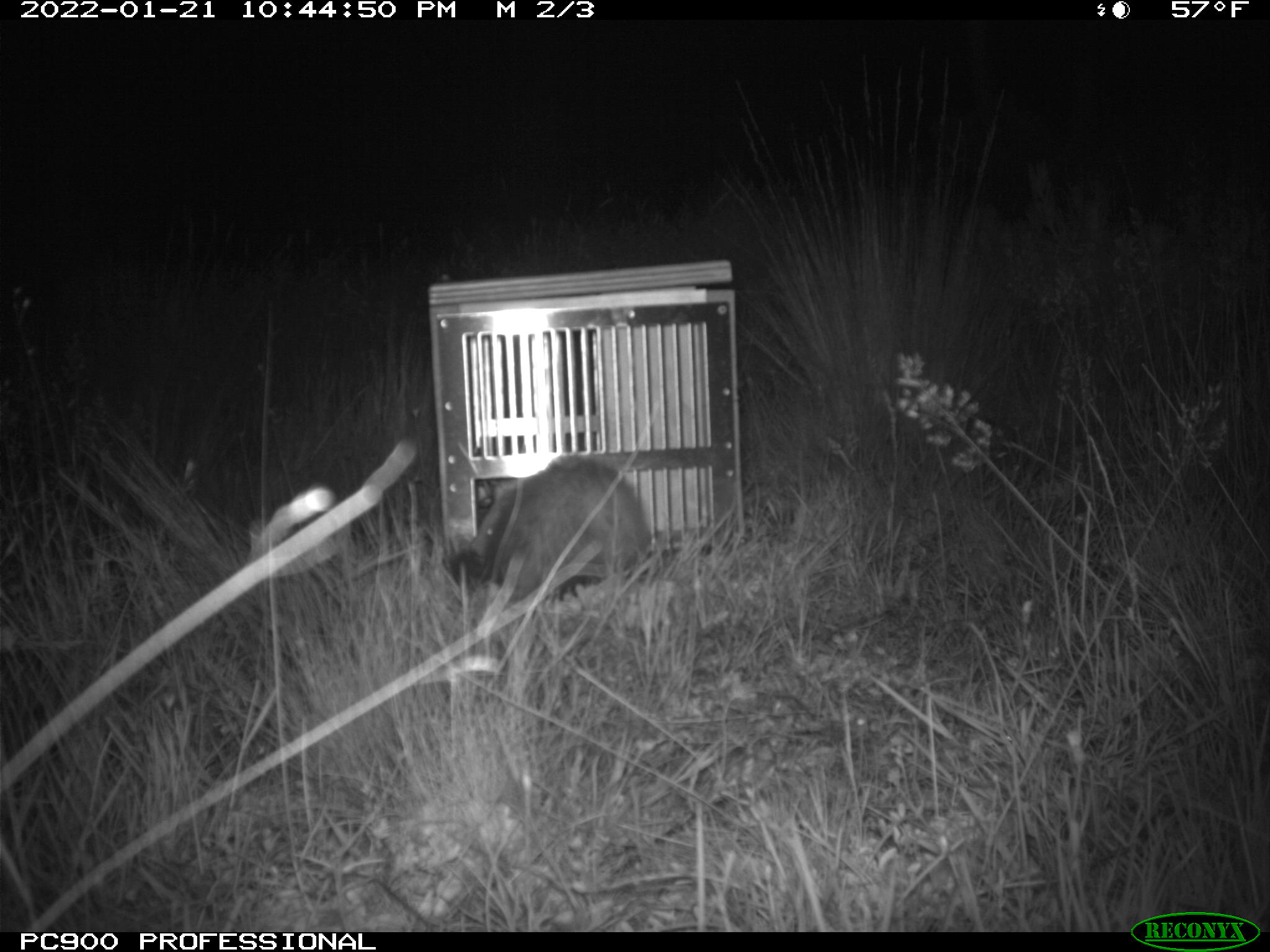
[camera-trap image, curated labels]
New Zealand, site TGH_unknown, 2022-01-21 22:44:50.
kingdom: Animalia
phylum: Chordata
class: Mammalia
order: Carnivora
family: Mustelidae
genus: Mustela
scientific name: Mustela furo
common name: ferret